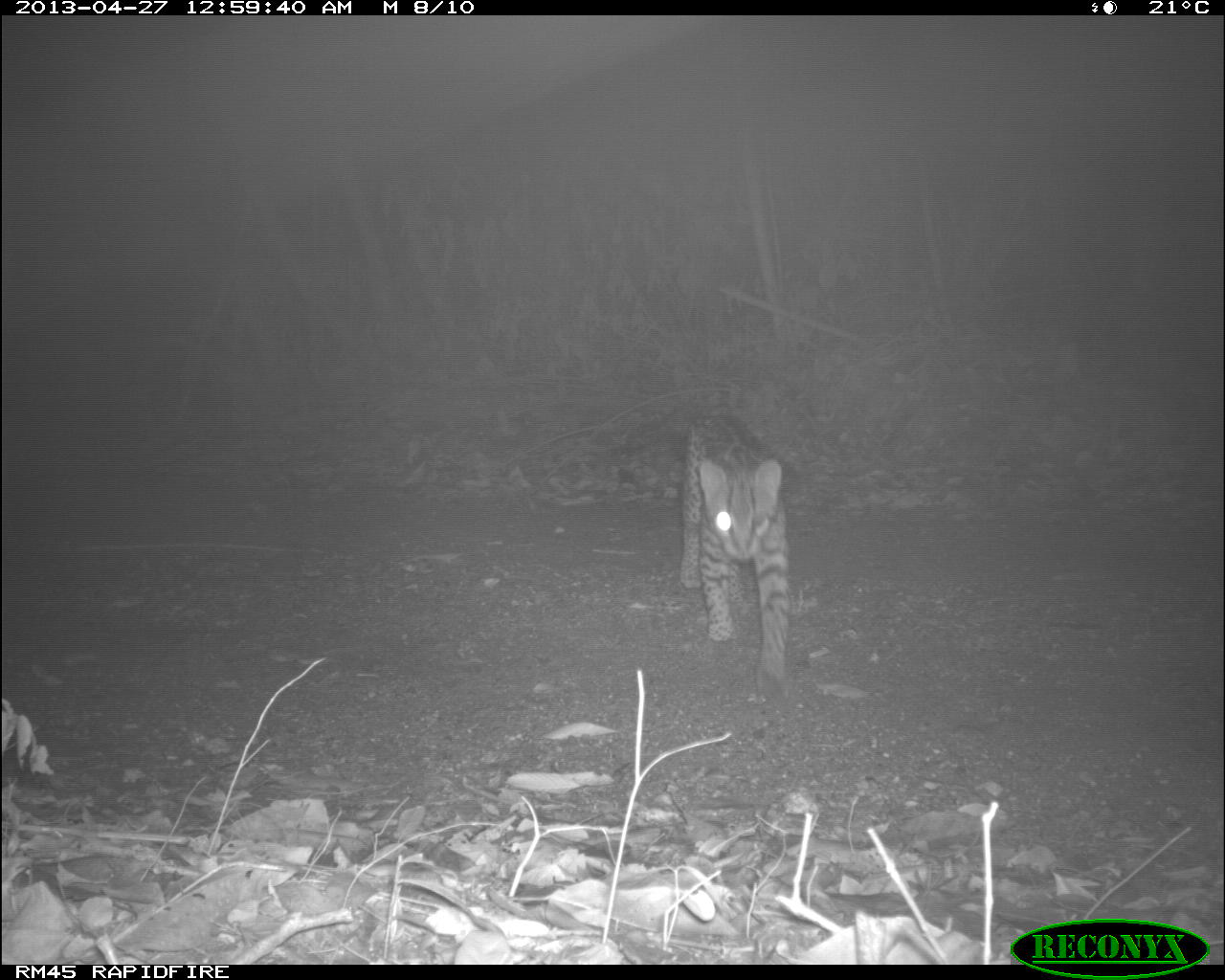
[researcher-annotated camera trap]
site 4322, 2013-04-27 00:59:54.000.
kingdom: Animalia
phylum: Chordata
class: Mammalia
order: Carnivora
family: Felidae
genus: Leopardus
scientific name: Leopardus pardalis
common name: ocelot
Leopardus pardalis (ocelot), count 1.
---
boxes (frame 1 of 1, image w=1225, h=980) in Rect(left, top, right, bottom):
leopardus pardalis: Rect(677, 412, 792, 685)